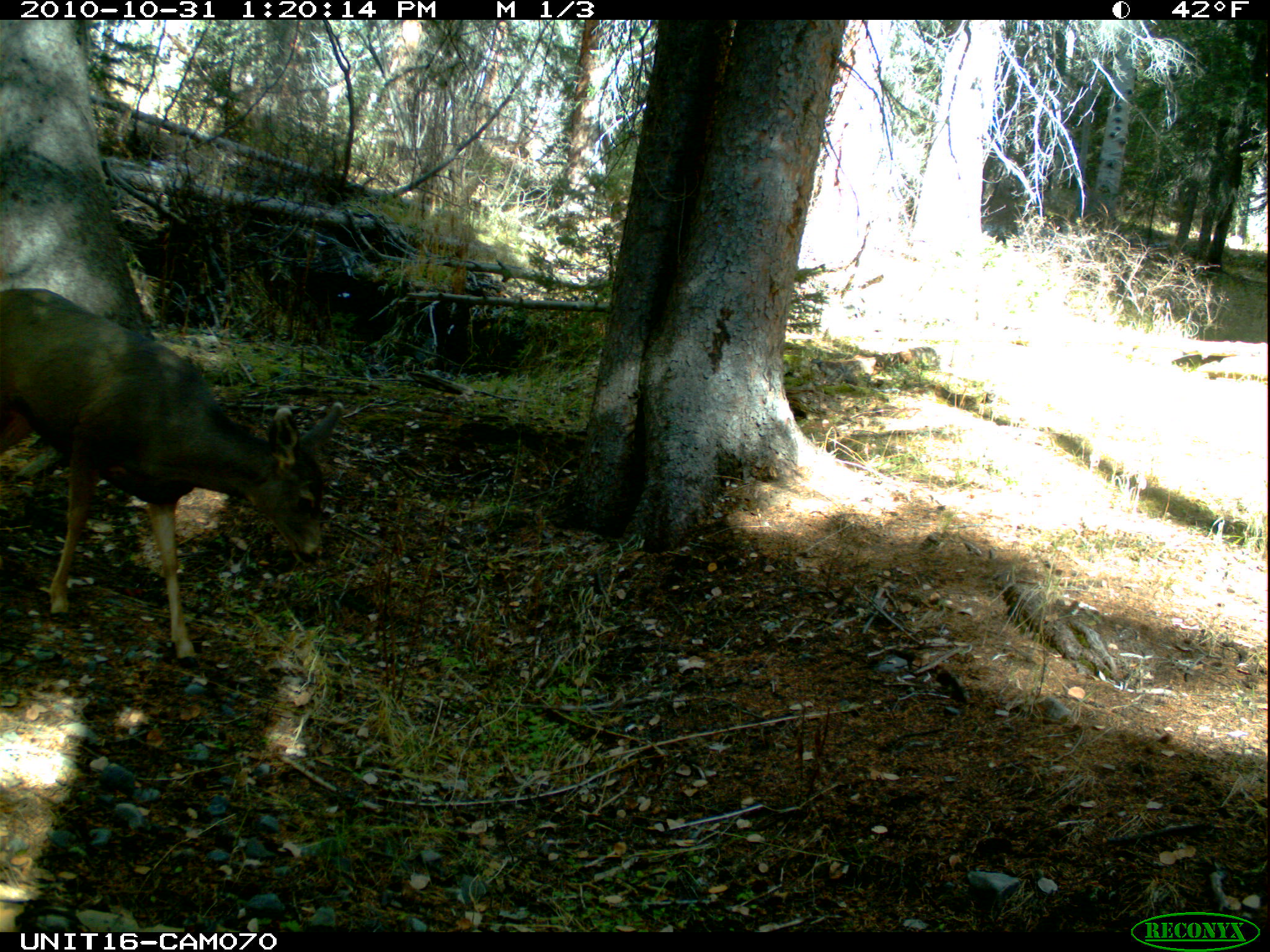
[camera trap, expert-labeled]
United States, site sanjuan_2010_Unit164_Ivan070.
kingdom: Animalia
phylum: Chordata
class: Mammalia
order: Artiodactyla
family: Cervidae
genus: Odocoileus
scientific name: Odocoileus hemionus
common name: mule deer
Odocoileus hemionus (mule deer).